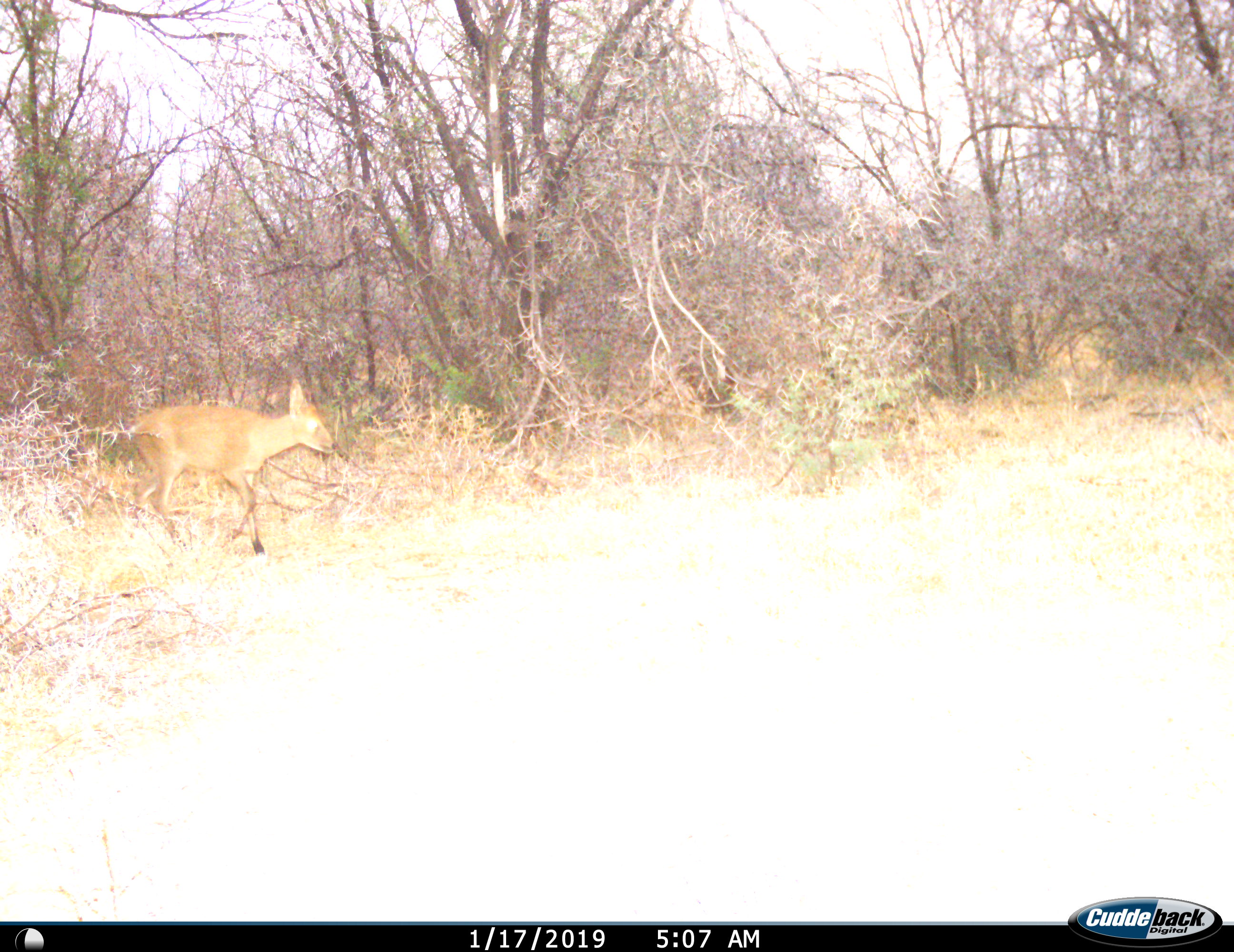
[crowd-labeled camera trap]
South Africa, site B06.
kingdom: Animalia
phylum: Chordata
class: Mammalia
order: Artiodactyla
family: Bovidae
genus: Sylvicapra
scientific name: Sylvicapra grimmia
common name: common grey duiker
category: duikercommongrey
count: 1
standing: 0%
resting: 0%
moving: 100%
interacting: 0%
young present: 0%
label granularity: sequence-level